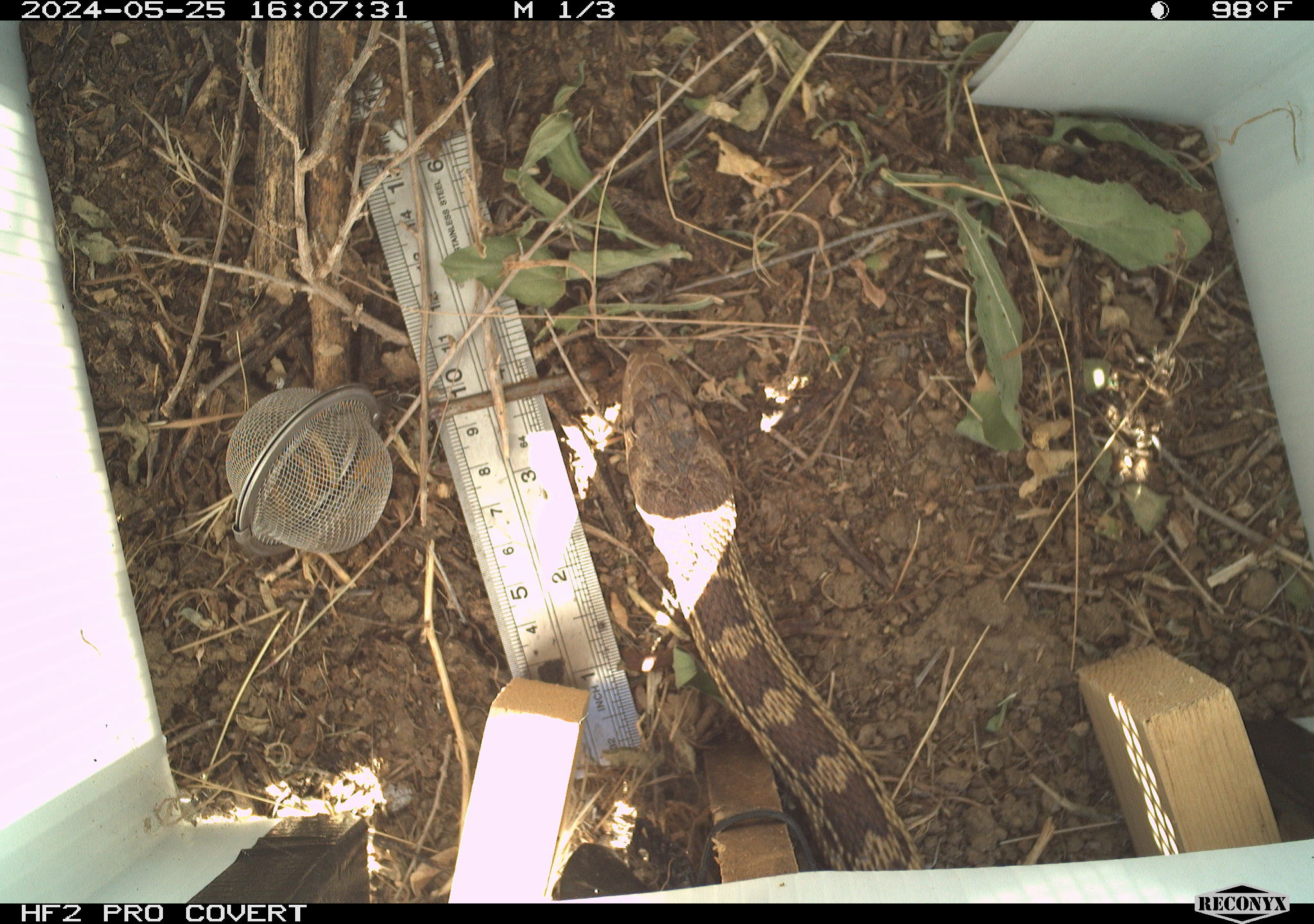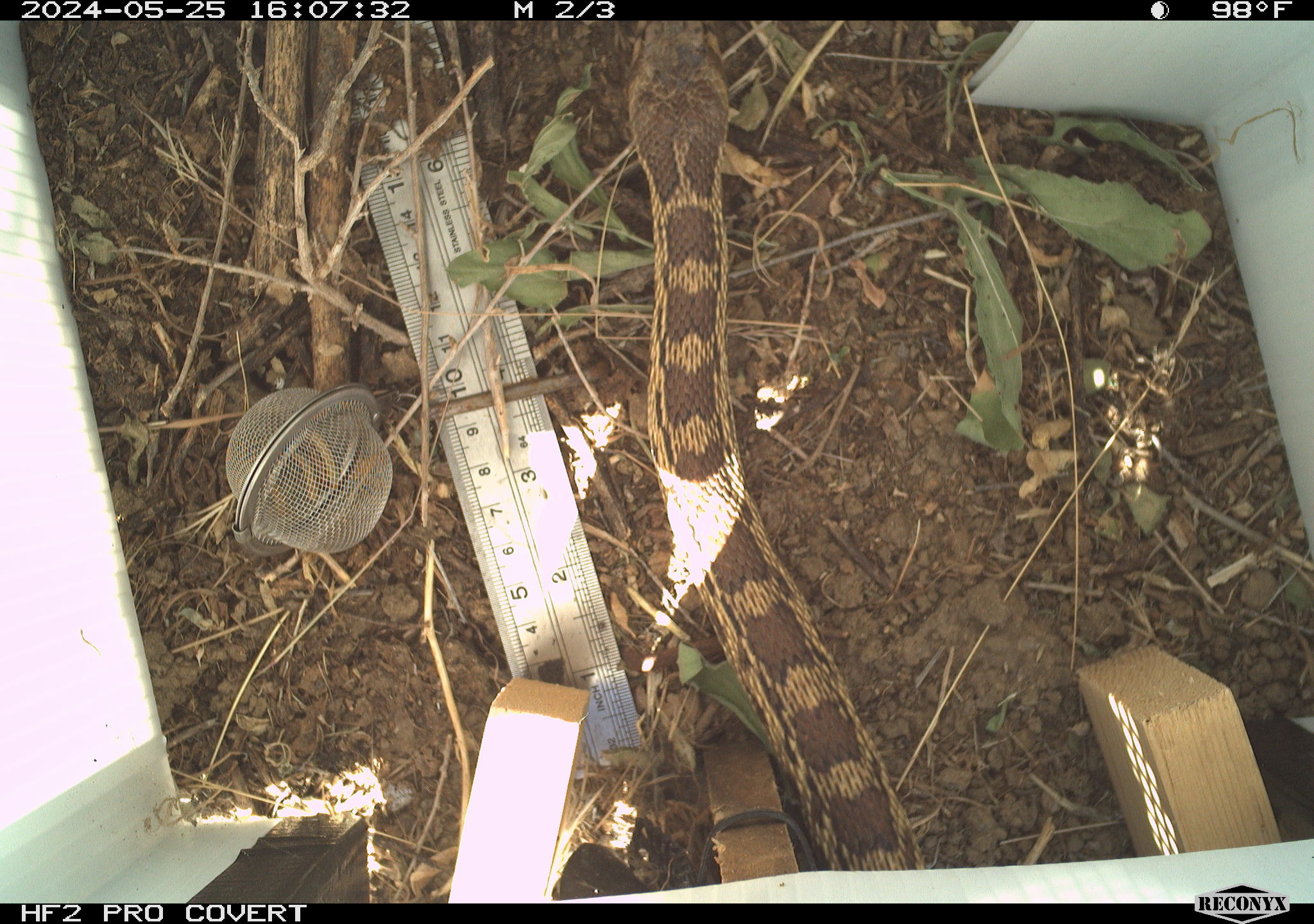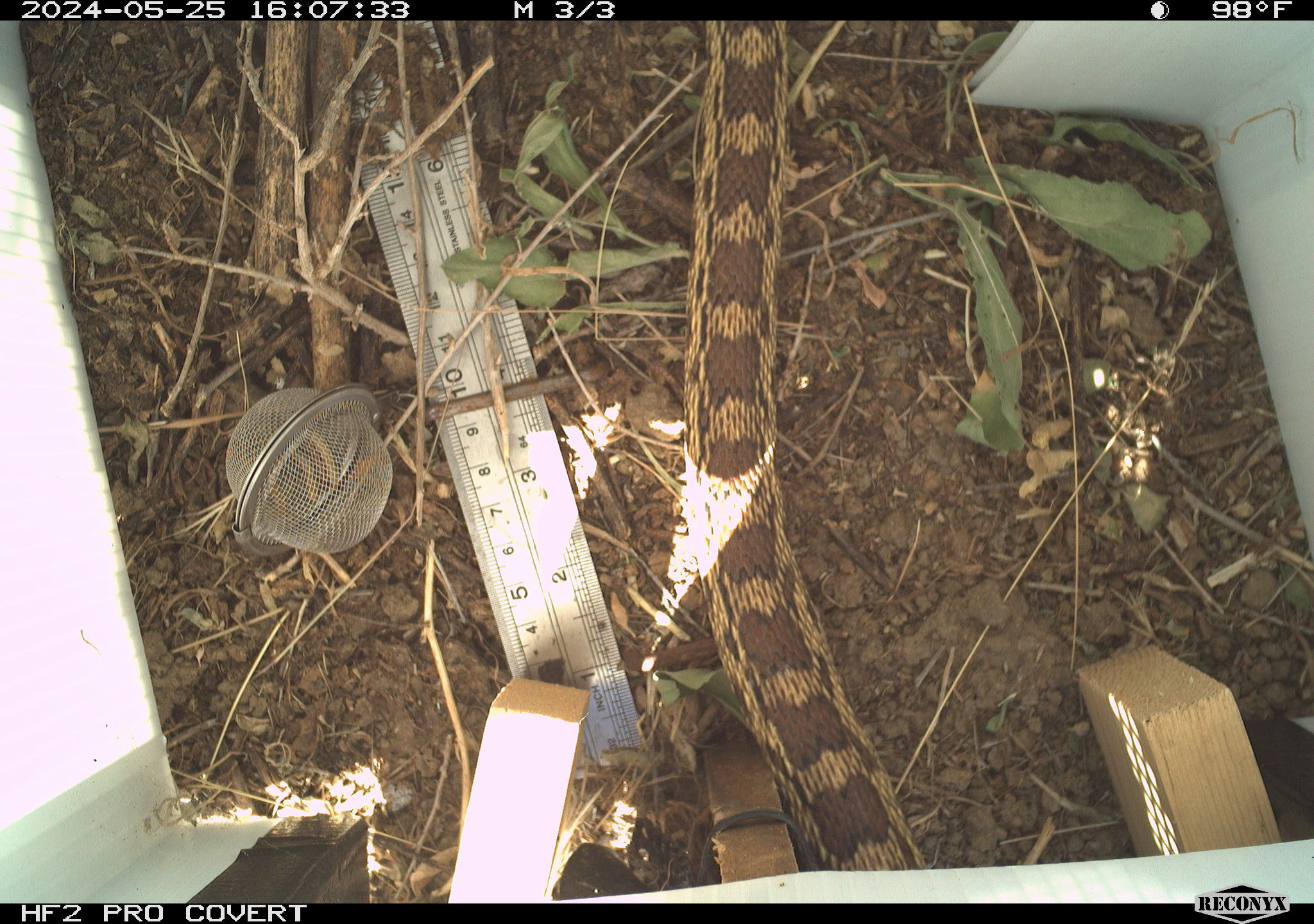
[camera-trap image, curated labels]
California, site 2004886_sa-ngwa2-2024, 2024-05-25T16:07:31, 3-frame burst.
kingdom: Animalia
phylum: Chordata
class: Reptilia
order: Squamata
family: Colubridae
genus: Pituophis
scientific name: Pituophis catenifer catenifer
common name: pacific gophersnake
Pacific gophersnake (Pituophis catenifer catenifer).